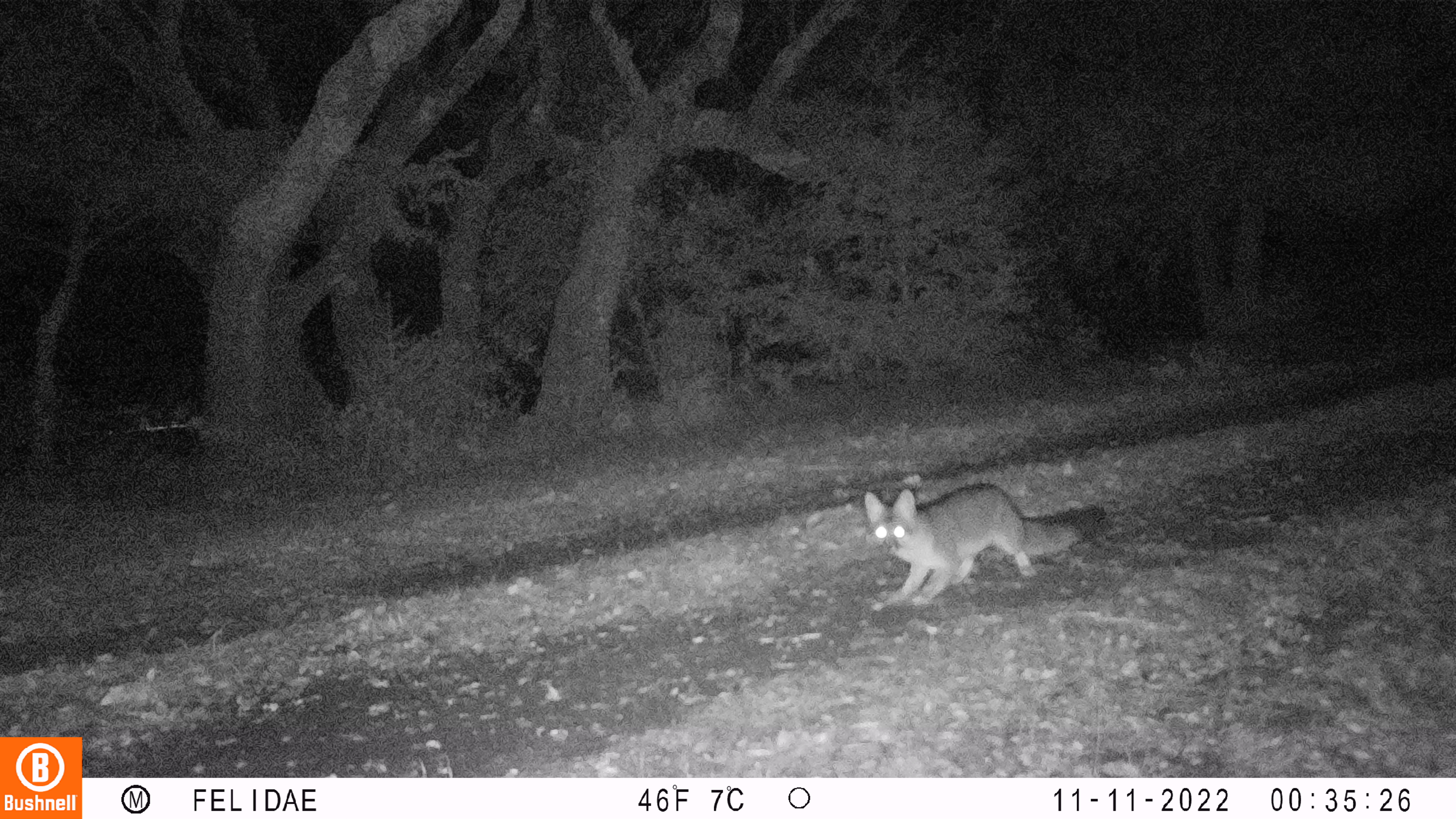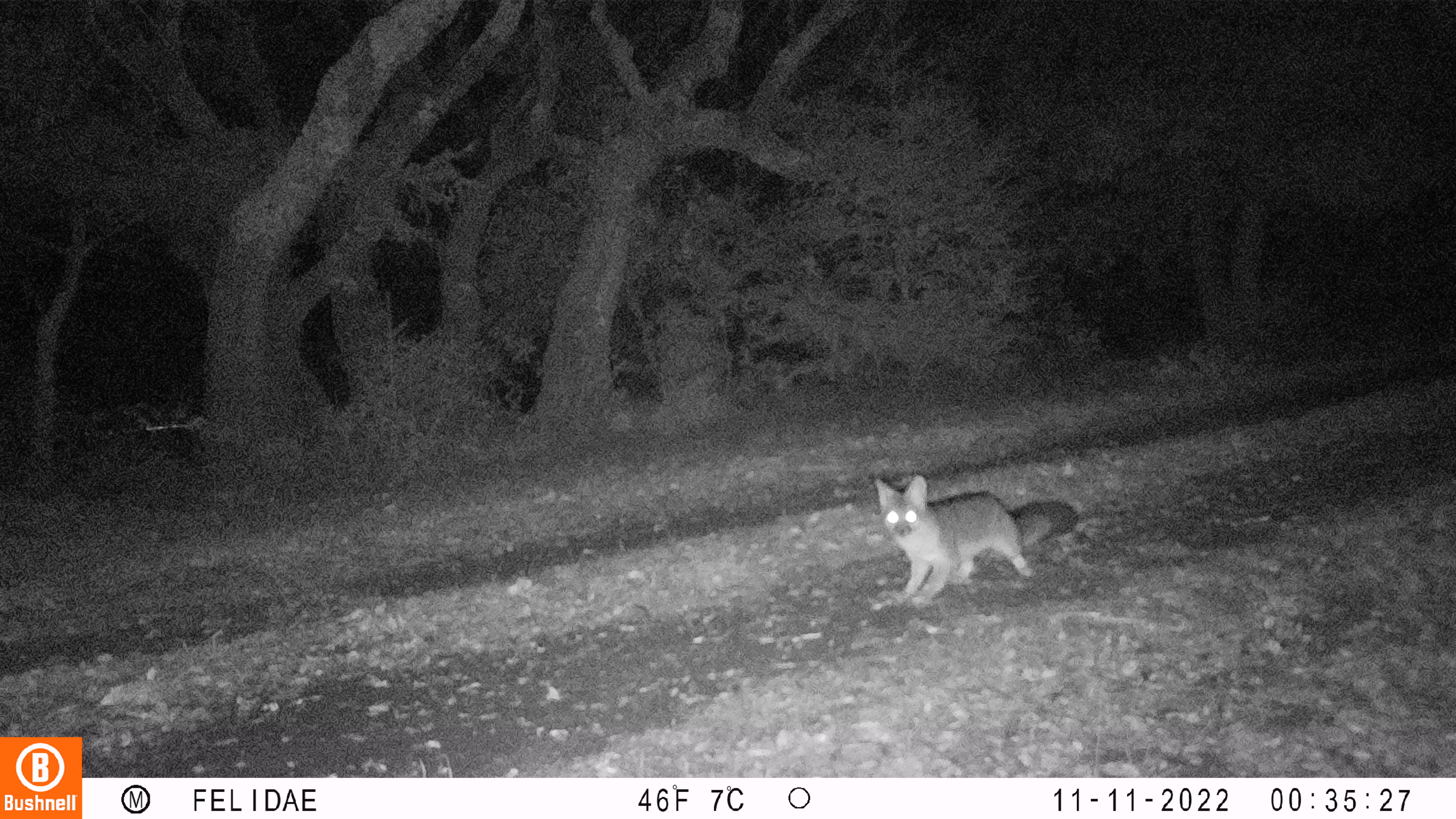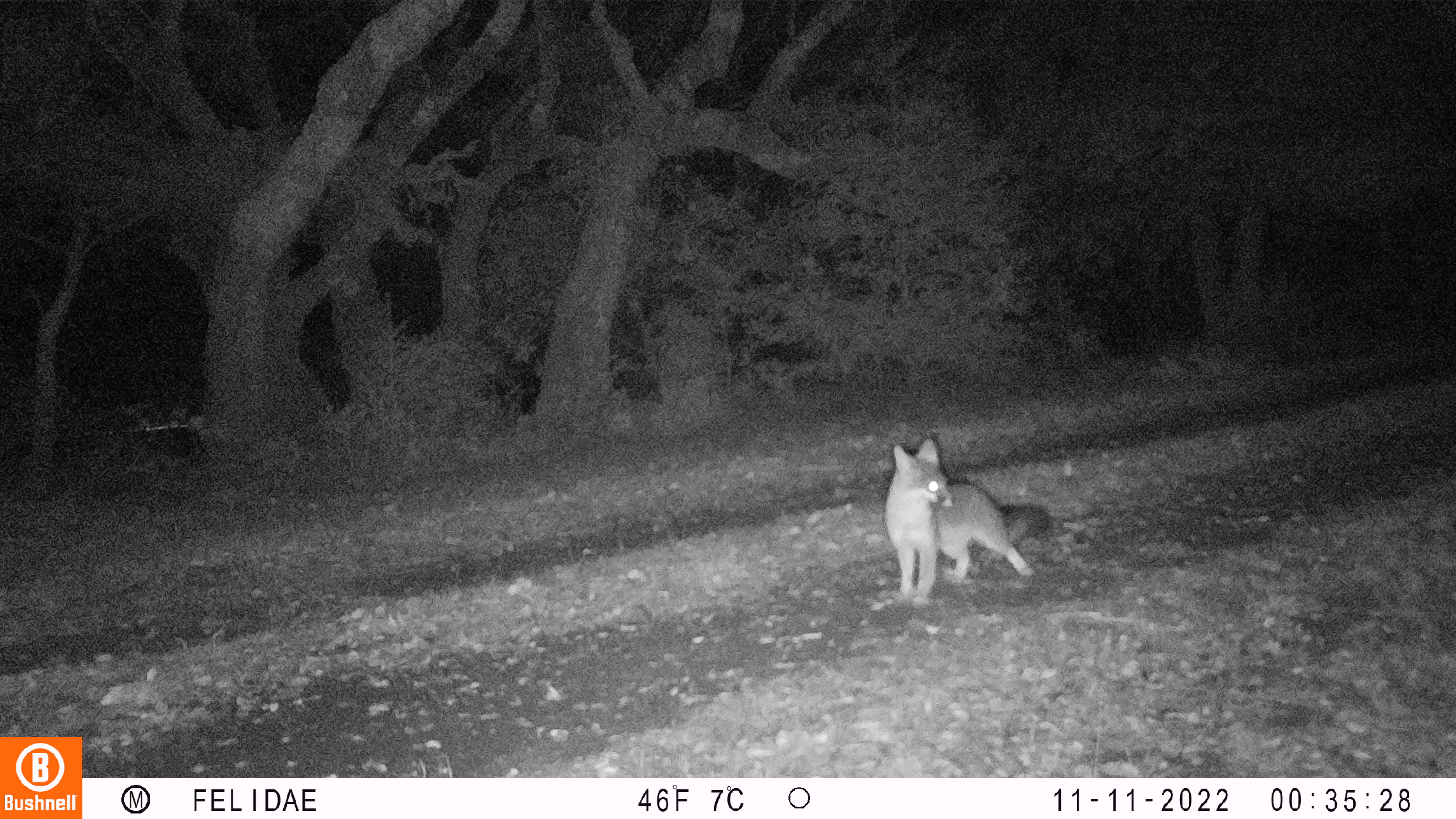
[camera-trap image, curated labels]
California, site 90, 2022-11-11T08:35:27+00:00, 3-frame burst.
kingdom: Animalia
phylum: Chordata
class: Mammalia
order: Carnivora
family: Canidae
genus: Urocyon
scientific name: Urocyon cinereoargenteus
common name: gray fox